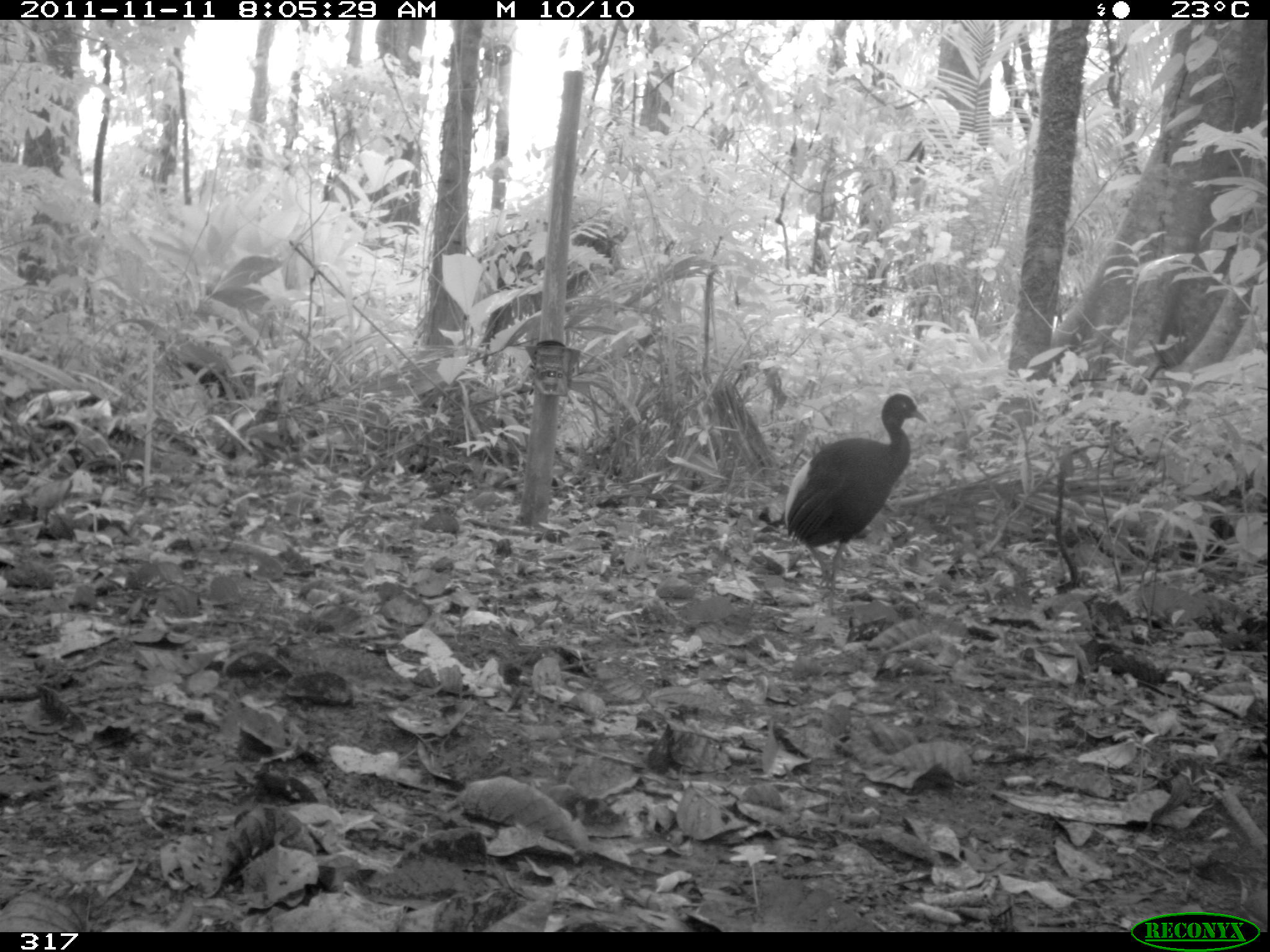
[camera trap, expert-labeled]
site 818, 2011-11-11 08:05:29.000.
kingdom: Animalia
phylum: Chordata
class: Aves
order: Gruiformes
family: Psophiidae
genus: Psophia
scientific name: Psophia leucoptera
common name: pale-winged trumpeter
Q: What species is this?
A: Psophia leucoptera (pale-winged trumpeter).